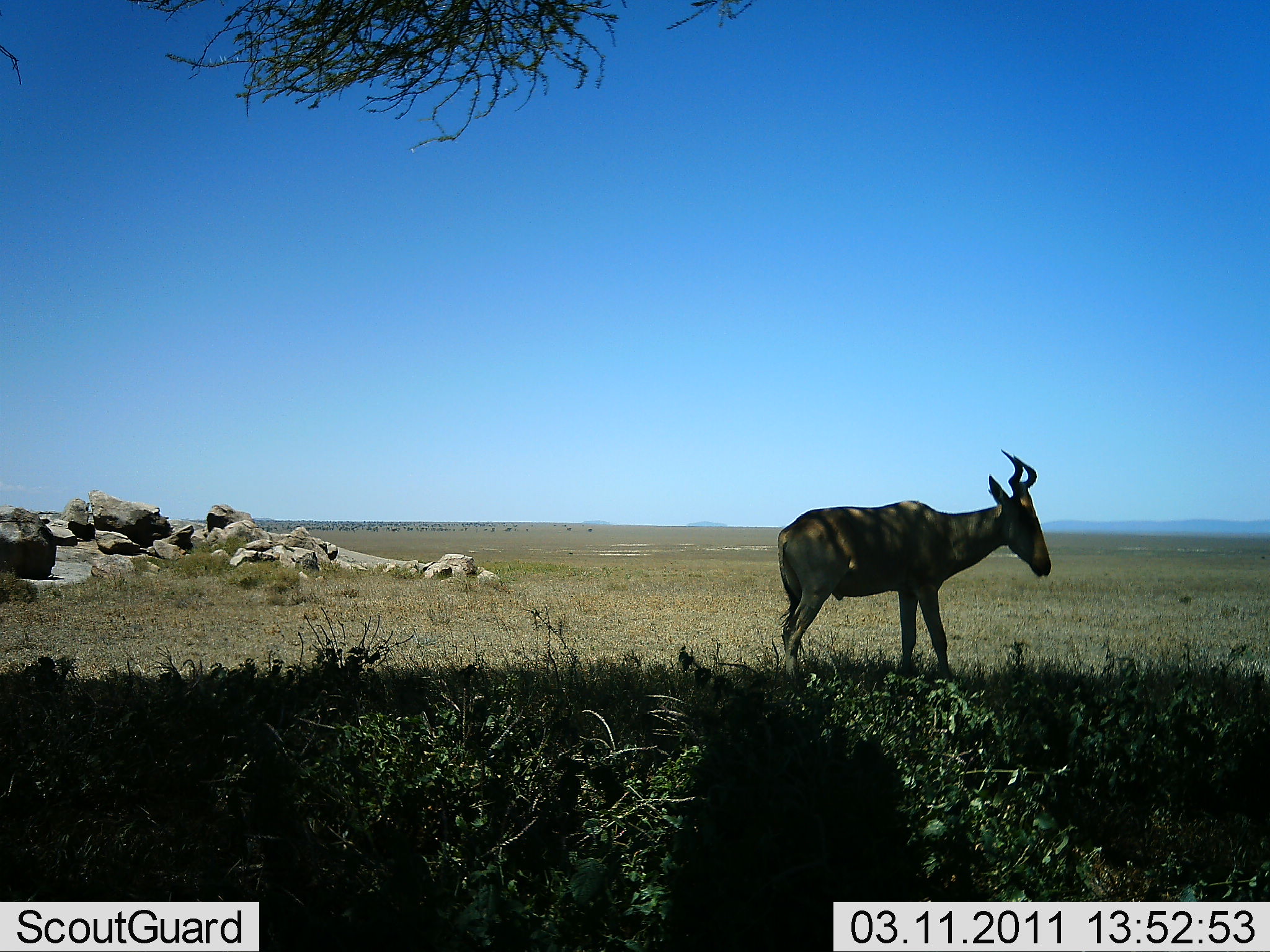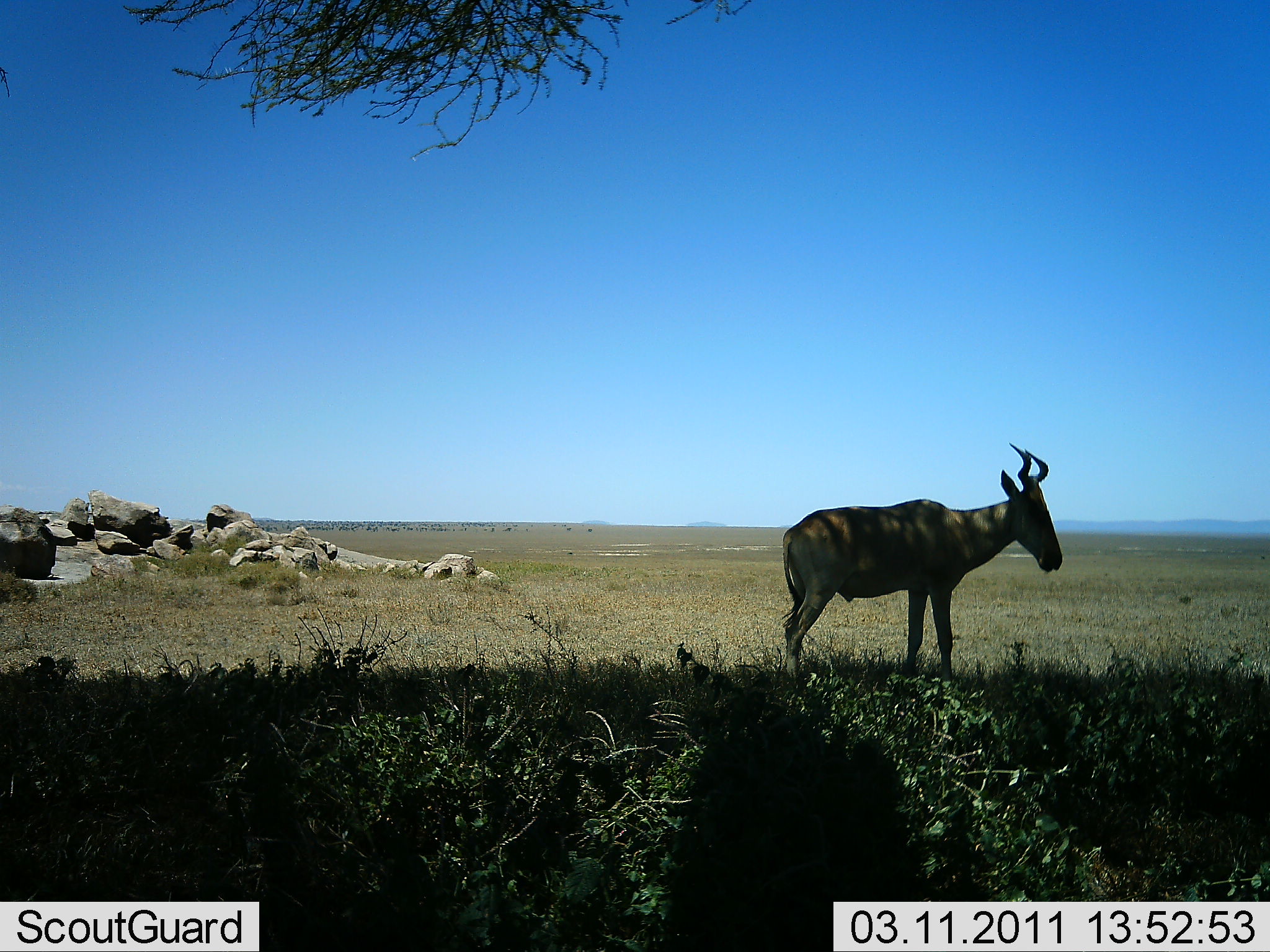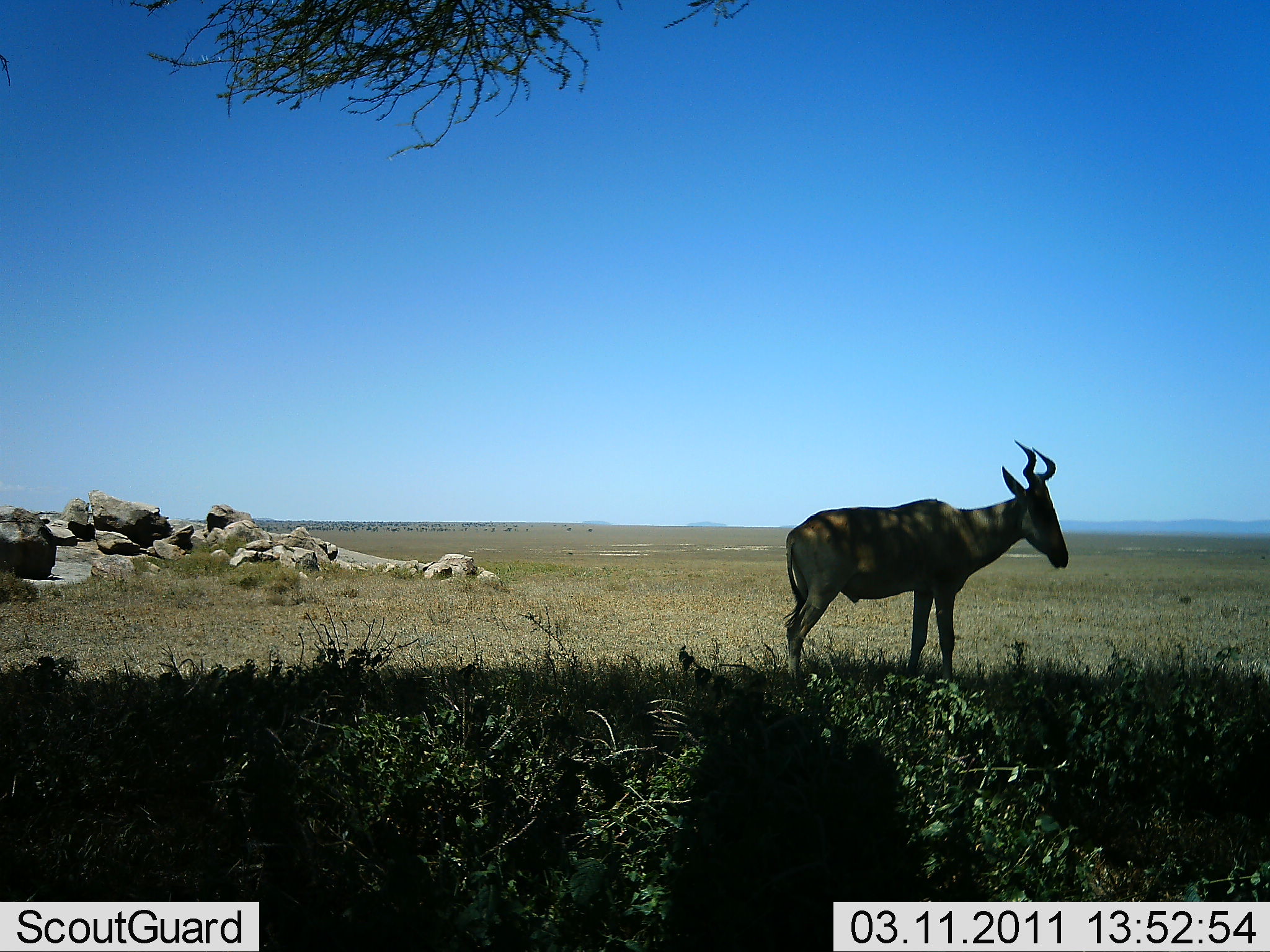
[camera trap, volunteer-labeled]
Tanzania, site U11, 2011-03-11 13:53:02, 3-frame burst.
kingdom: Animalia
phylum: Chordata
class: Mammalia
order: Artiodactyla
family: Bovidae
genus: Alcelaphus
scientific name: Alcelaphus buselaphus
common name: hartebeest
Hartebeest (Alcelaphus buselaphus), count 1. Behavior (volunteer vote fractions): standing 100%, resting 7%, moving 0%, interacting 0%. Young present (vote fraction): 0%. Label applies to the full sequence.